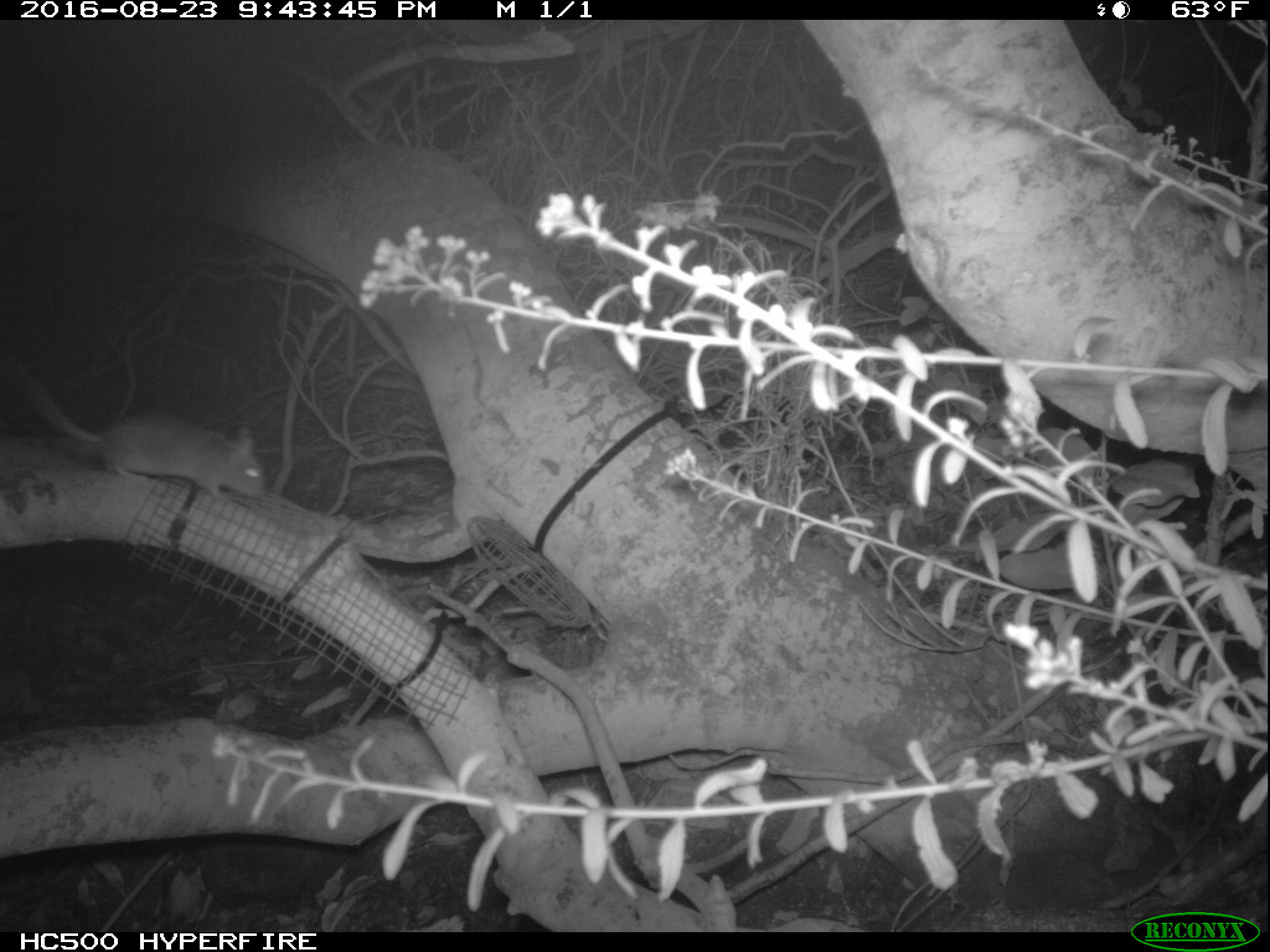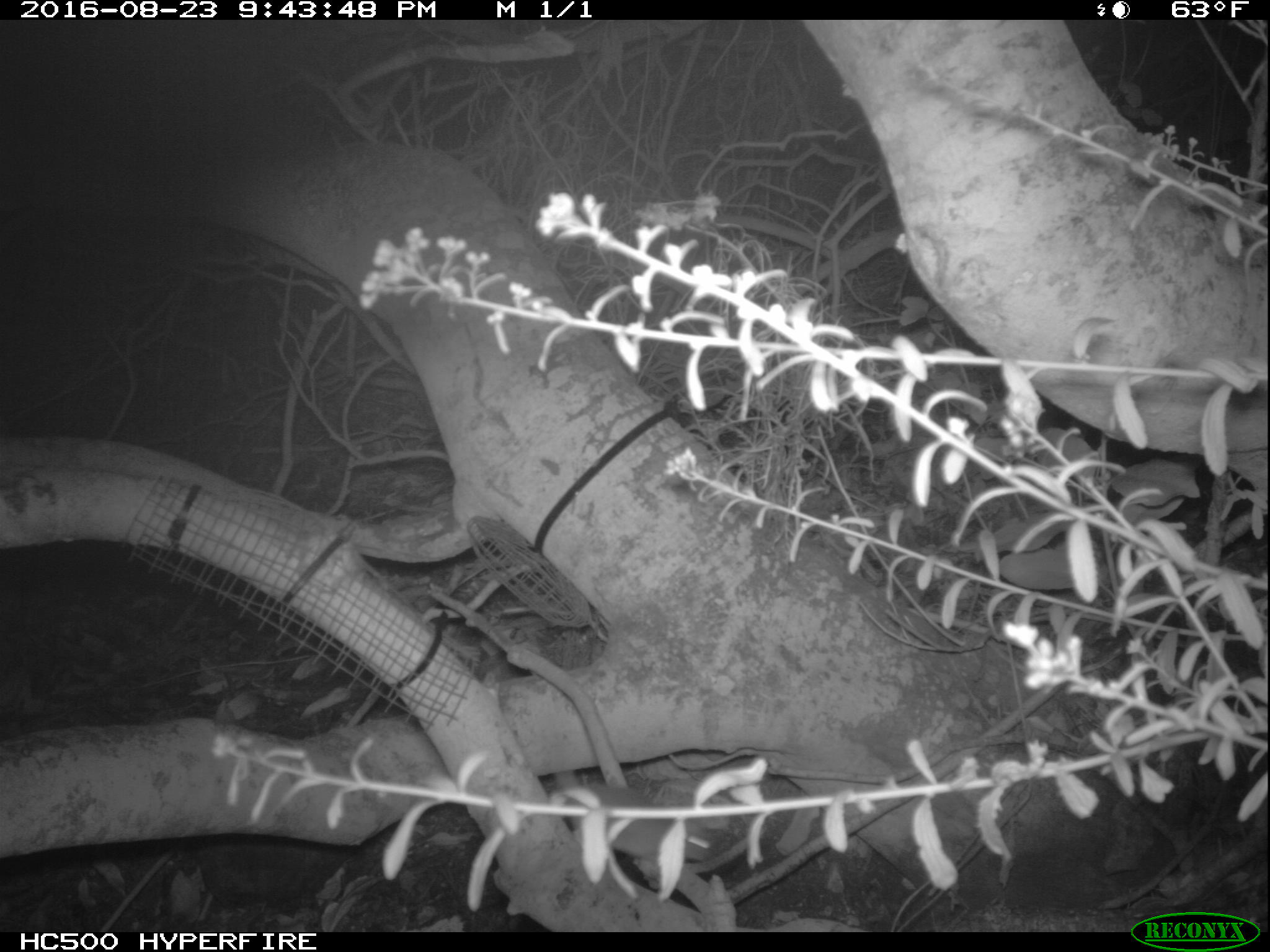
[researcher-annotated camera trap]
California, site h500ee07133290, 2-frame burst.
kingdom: Animalia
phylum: Chordata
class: Mammalia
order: Rodentia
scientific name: Rodentia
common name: rodent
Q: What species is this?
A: Rodent (Rodentia).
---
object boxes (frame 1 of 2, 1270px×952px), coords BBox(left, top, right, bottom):
rodent: BBox(16, 368, 265, 501)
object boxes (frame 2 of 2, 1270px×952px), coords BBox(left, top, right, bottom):
rodent: BBox(548, 736, 712, 863)